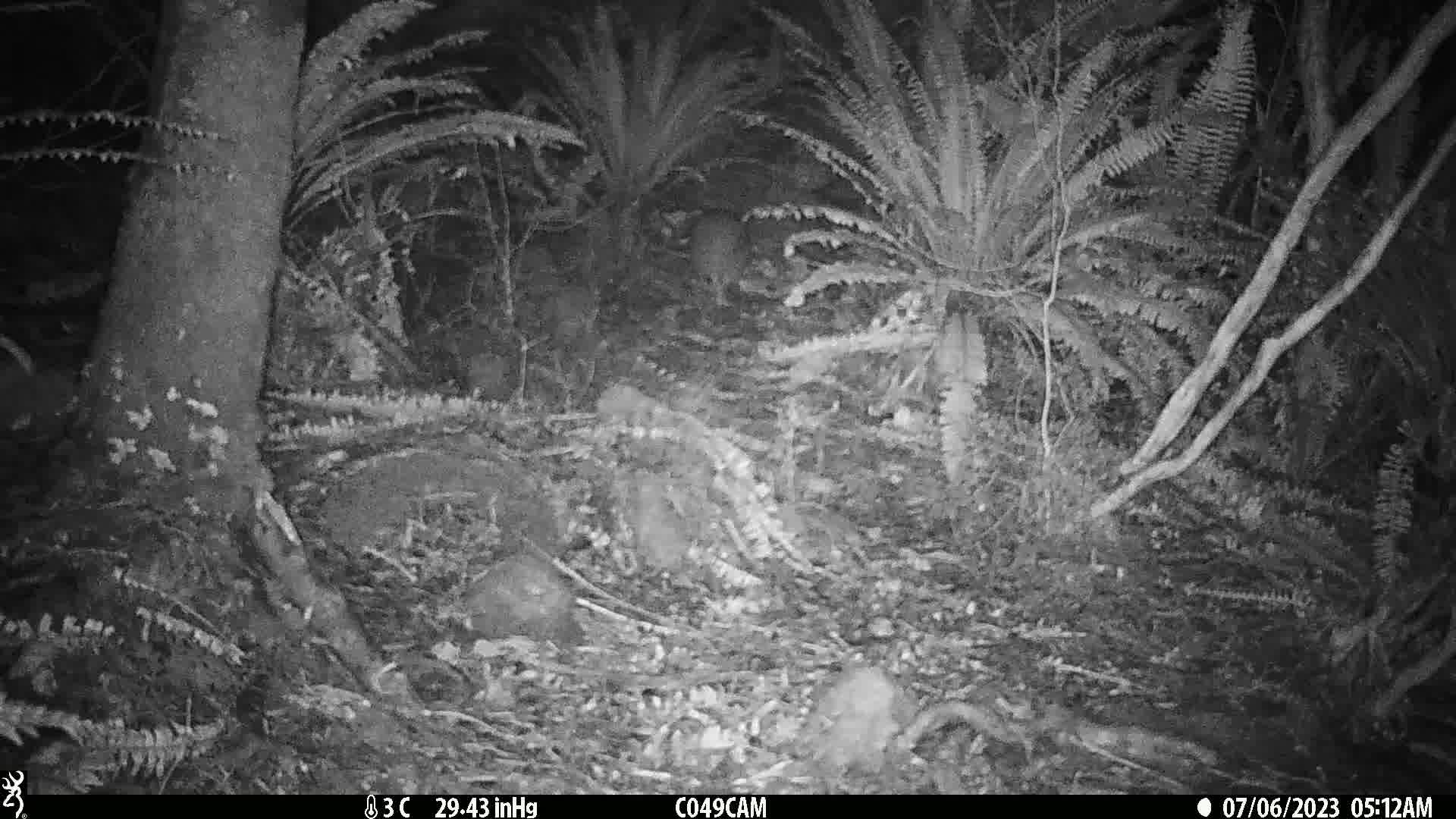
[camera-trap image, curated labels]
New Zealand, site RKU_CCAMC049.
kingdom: Animalia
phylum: Chordata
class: Aves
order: Apterygiformes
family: Apterygidae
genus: Apteryx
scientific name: Apteryx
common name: kiwi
Kiwi (Apteryx).